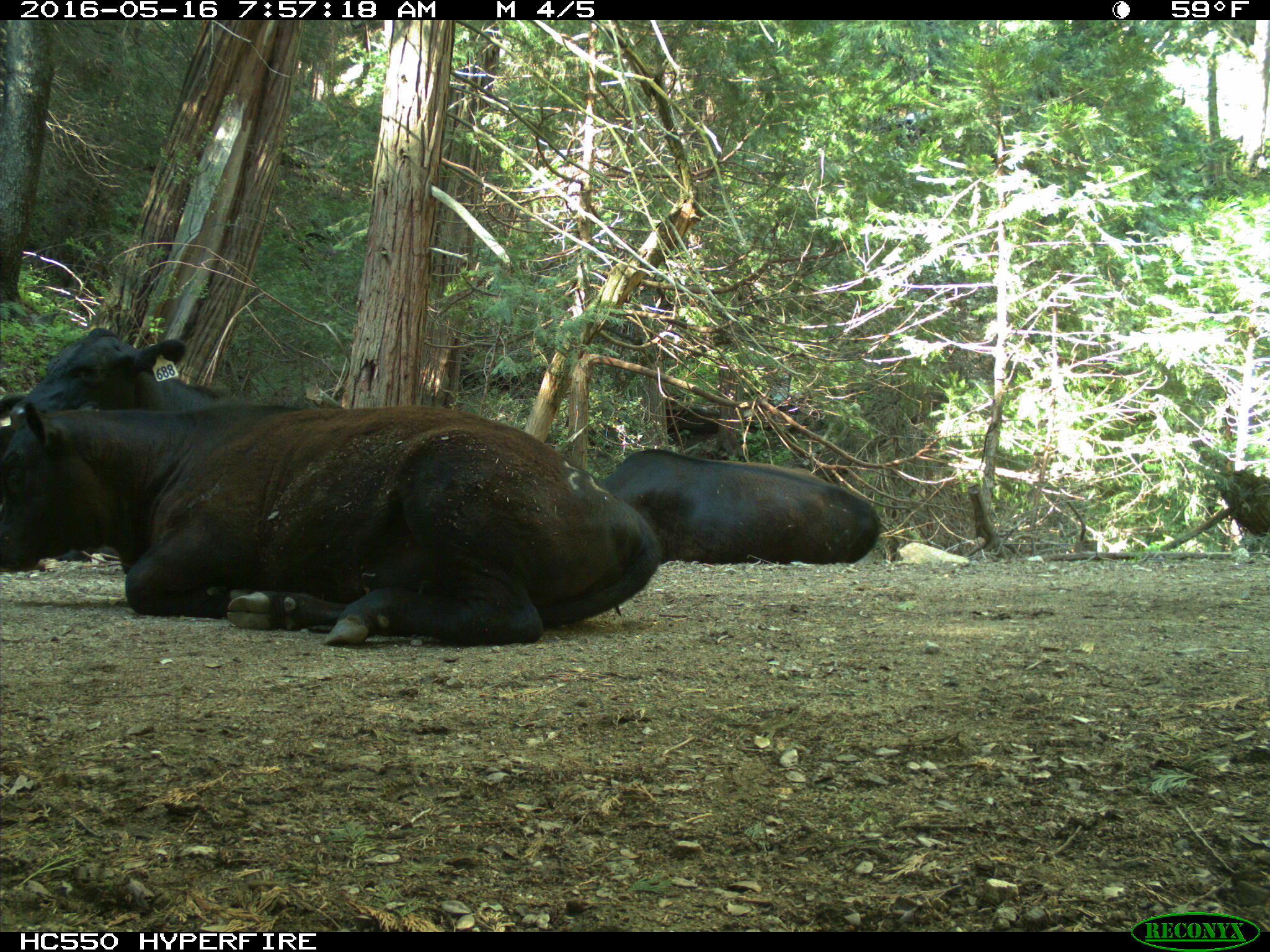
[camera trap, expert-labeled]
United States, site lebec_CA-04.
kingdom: Animalia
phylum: Chordata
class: Mammalia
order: Artiodactyla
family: Bovidae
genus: Bos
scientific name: Bos taurus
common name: domestic cow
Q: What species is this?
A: Bos taurus (domestic cow).